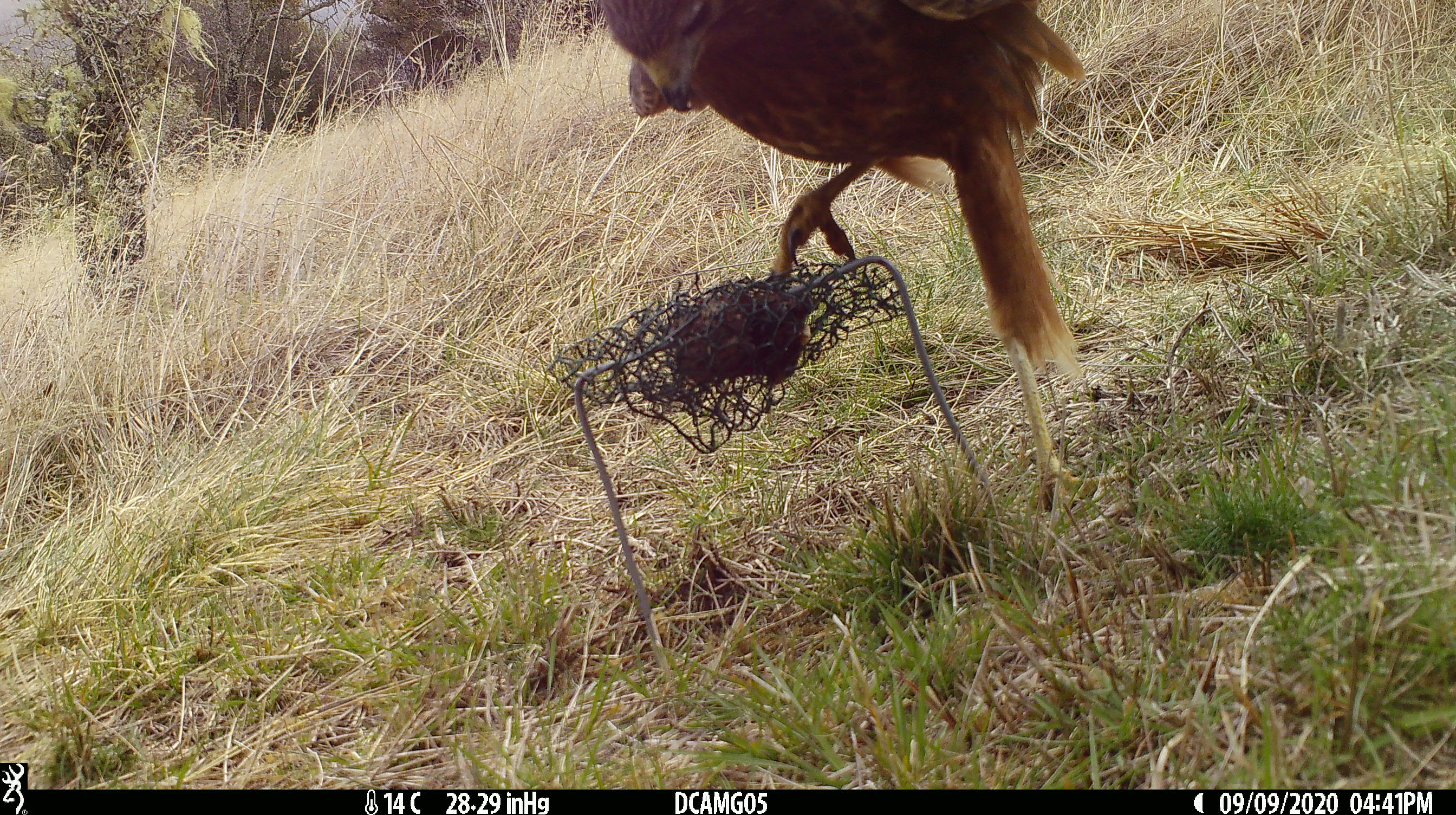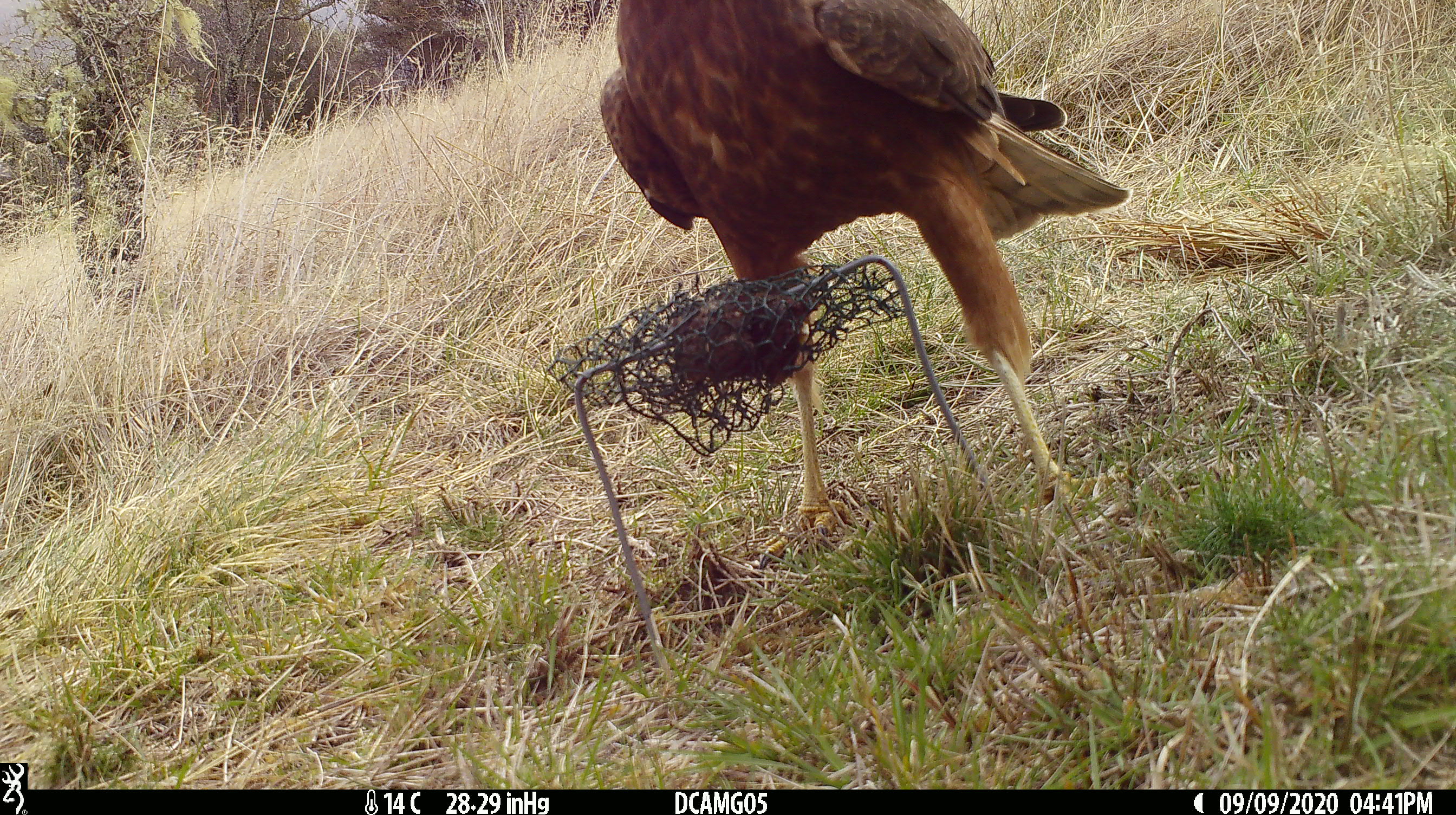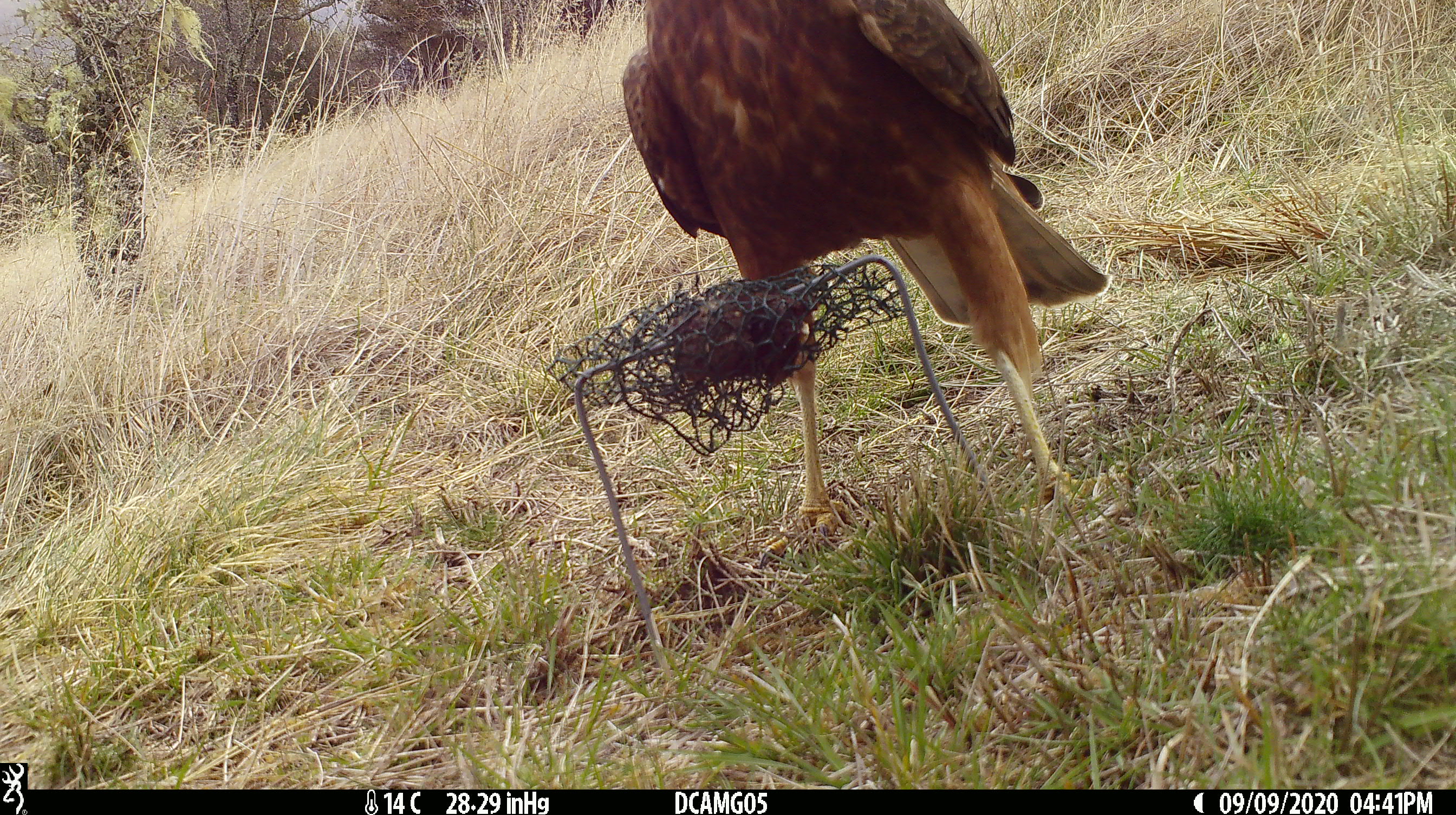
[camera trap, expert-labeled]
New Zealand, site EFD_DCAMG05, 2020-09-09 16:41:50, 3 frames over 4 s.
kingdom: Animalia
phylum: Chordata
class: Aves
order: Accipitriformes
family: Accipitridae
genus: Circus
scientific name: Circus approximans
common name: swamp harrier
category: harrier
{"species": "harrier (swamp harrier) (Circus approximans)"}